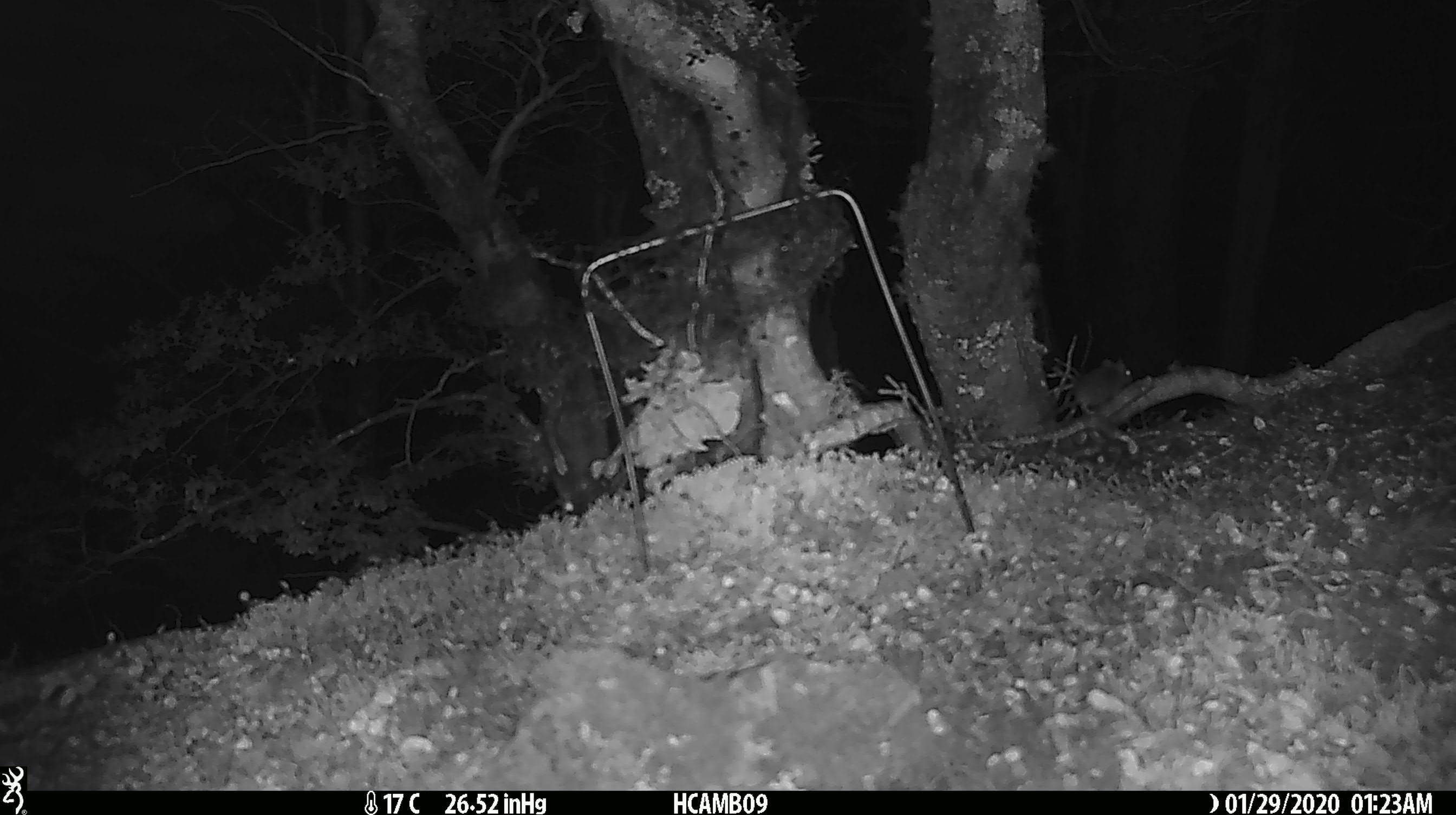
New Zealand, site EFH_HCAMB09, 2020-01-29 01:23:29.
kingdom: Animalia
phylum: Chordata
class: Mammalia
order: Rodentia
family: Muridae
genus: Mus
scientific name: Mus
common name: mouse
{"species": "mouse (Mus)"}